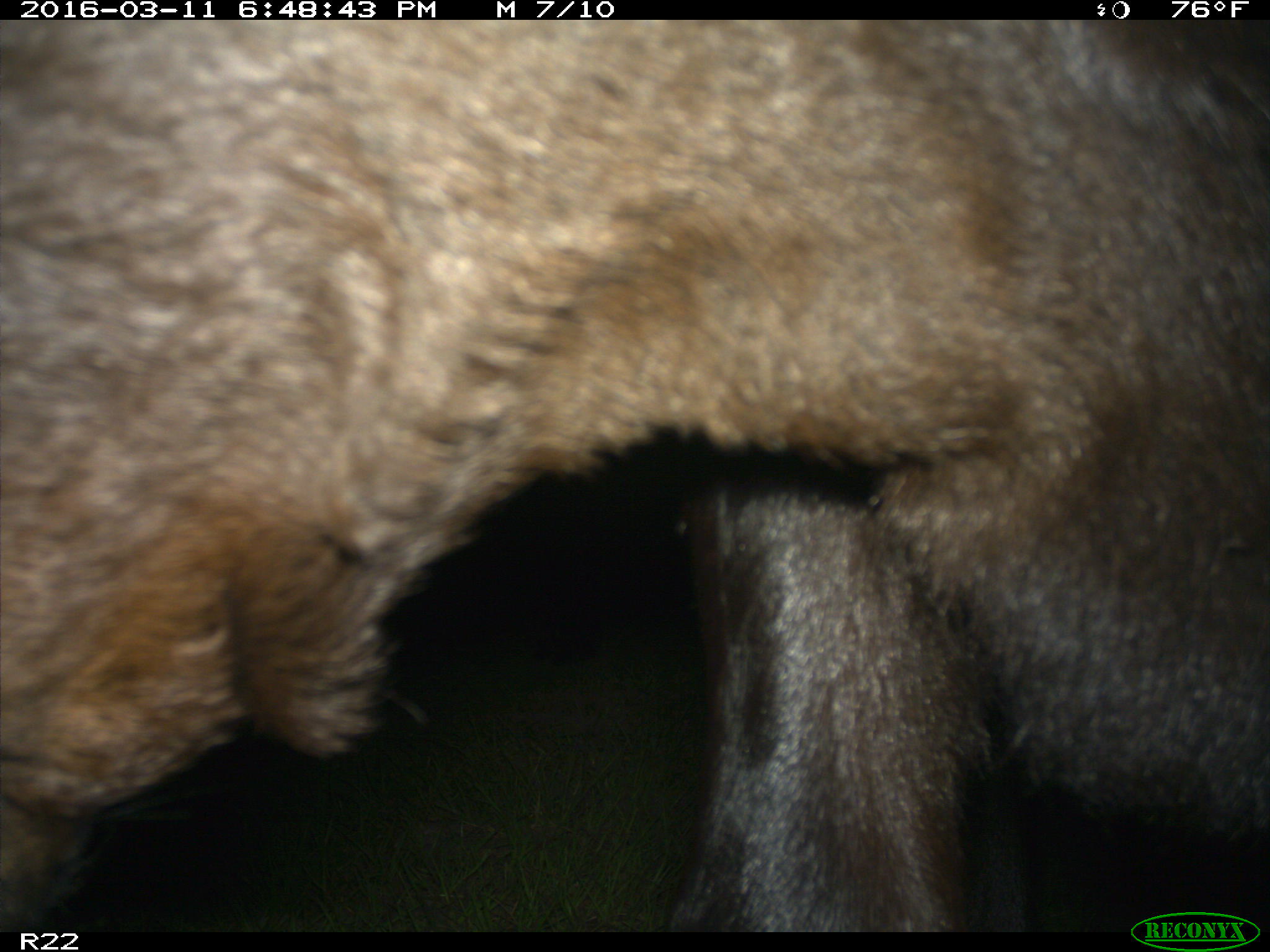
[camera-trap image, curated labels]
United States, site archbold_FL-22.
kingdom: Animalia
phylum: Chordata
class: Mammalia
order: Artiodactyla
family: Bovidae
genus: Bos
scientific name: Bos taurus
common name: domestic cow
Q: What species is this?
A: Bos taurus (domestic cow).